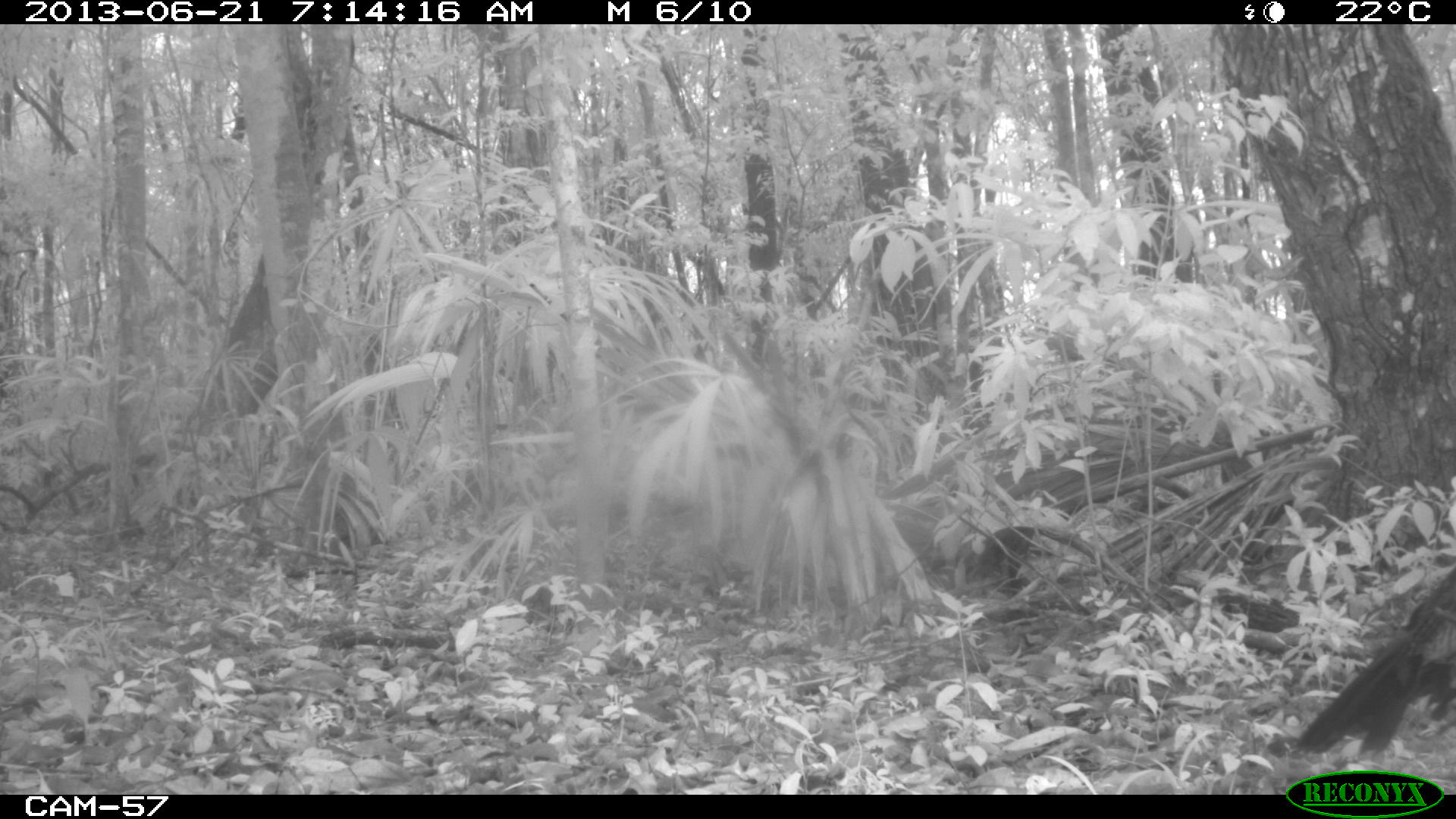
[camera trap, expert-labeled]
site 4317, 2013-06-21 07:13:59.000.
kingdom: Animalia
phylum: Chordata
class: Aves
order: Galliformes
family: Phasianidae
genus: Meleagris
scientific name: Meleagris ocellata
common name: ocellated turkey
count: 1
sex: female